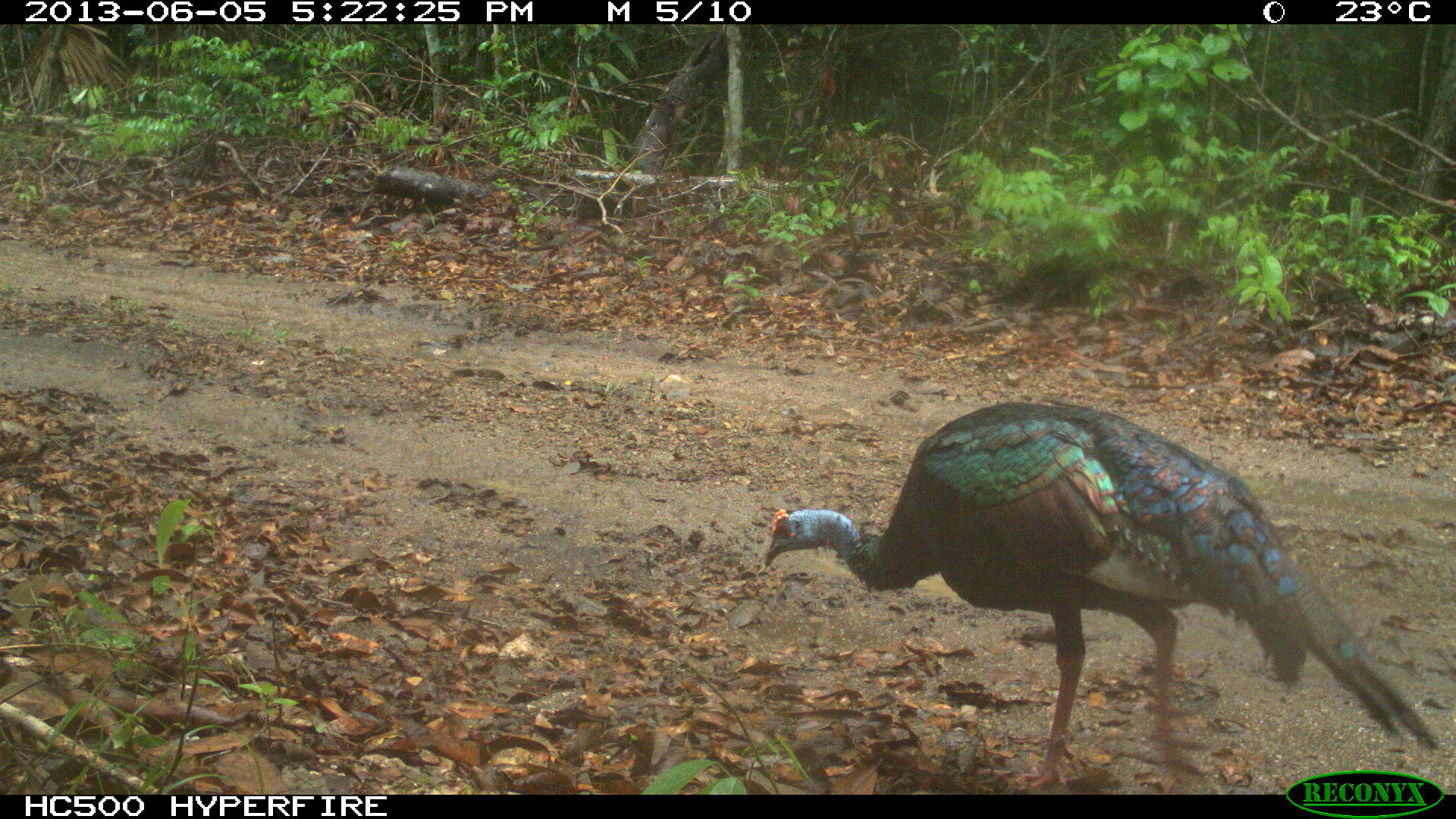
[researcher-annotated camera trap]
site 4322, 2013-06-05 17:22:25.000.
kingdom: Animalia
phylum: Chordata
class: Aves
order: Galliformes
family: Phasianidae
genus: Meleagris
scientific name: Meleagris ocellata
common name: ocellated turkey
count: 1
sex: male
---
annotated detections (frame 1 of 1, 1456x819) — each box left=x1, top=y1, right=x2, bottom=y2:
meleagris ocellata: left=763, top=400, right=1437, bottom=793